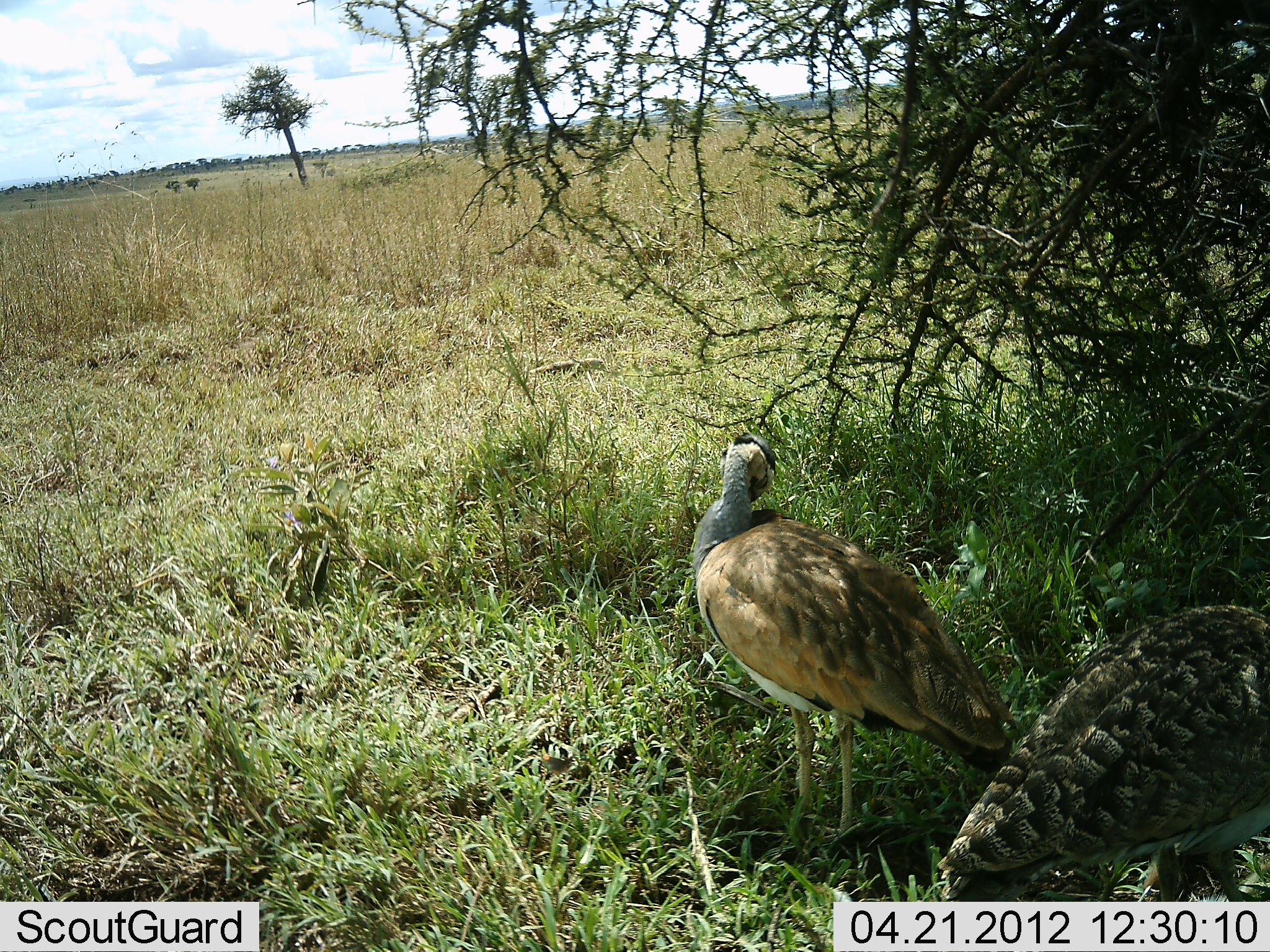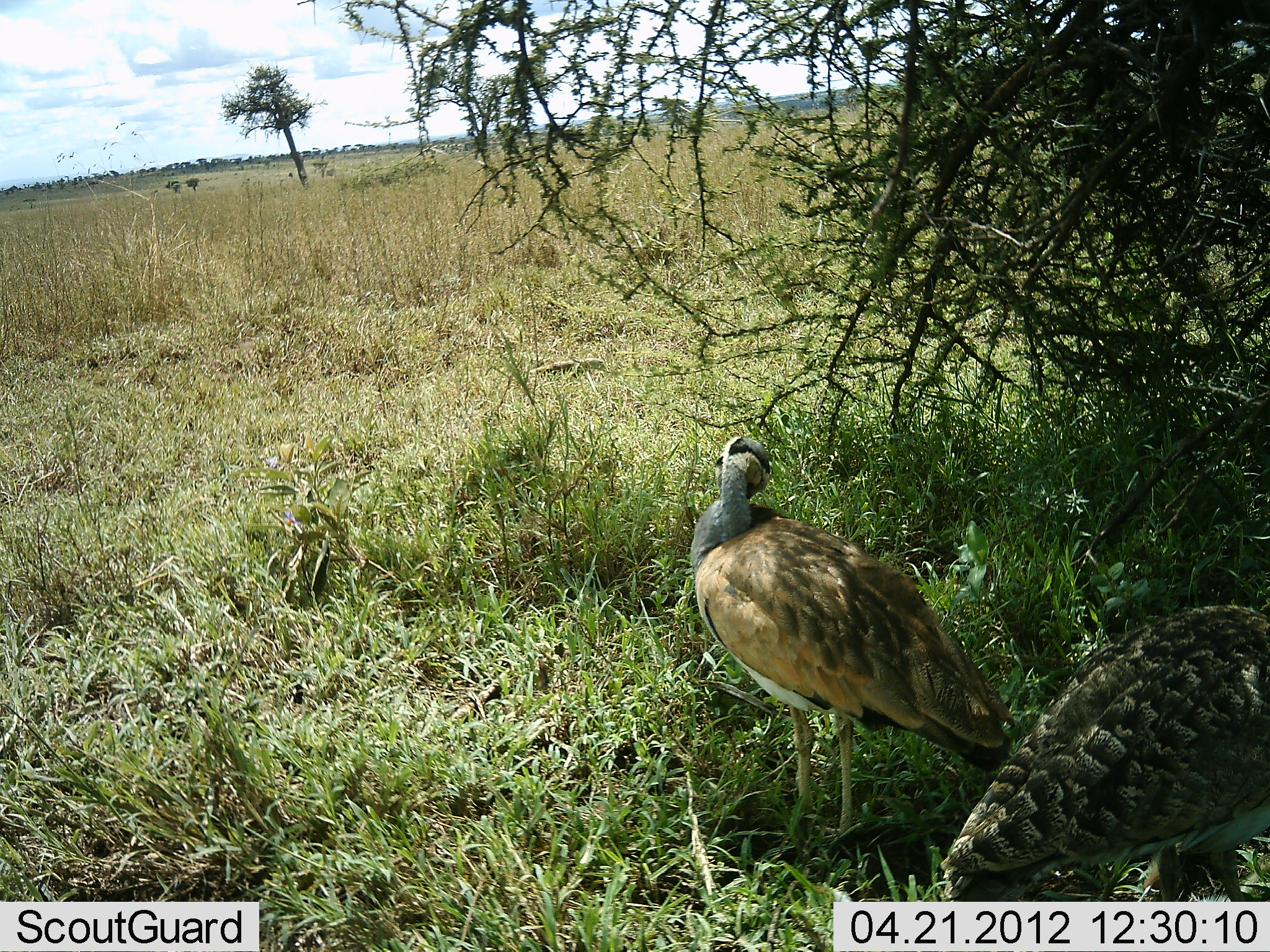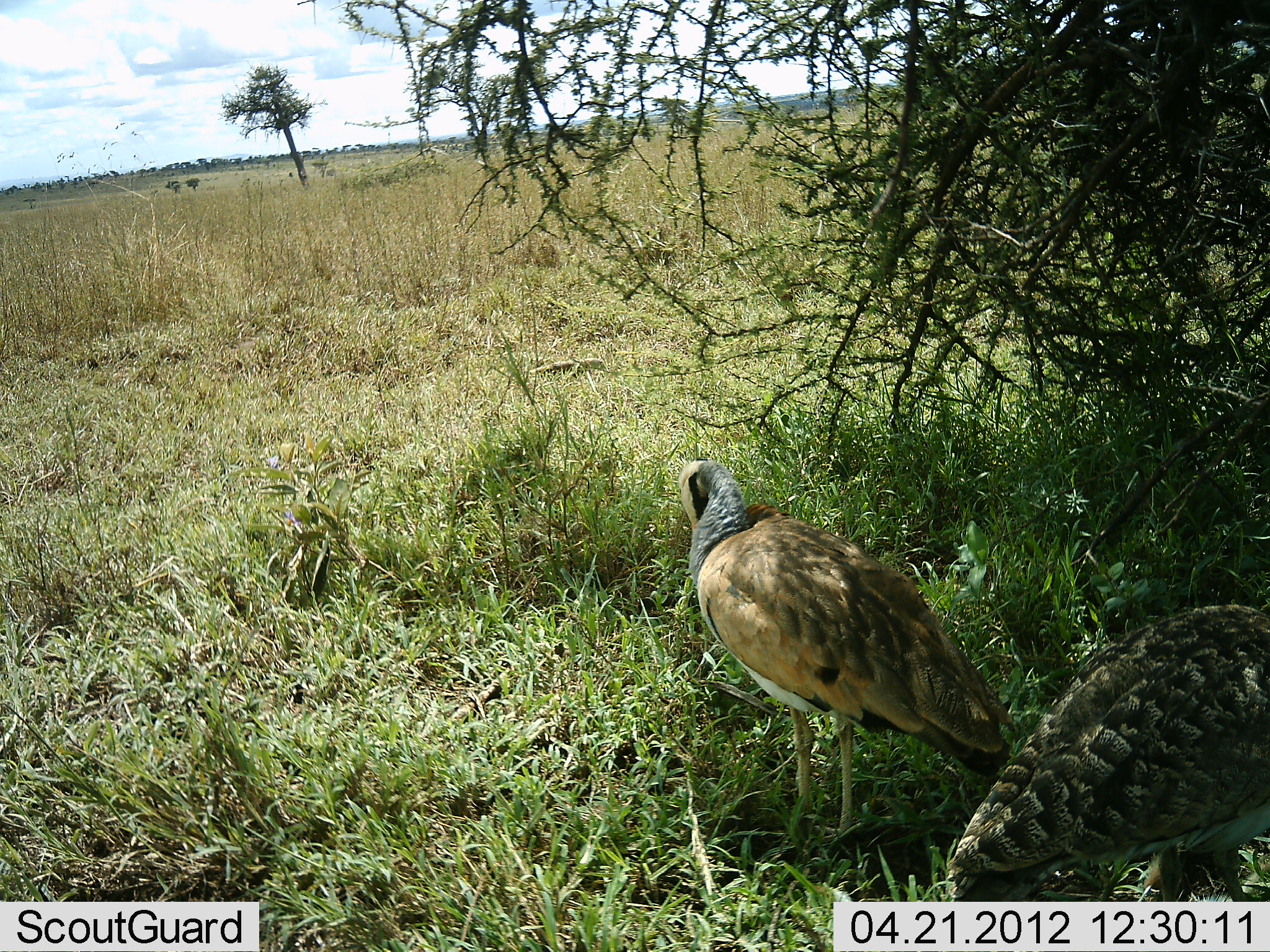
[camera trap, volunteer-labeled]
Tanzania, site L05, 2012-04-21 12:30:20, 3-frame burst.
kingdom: Animalia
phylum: Chordata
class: Aves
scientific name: Aves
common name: bird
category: otherbird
Otherbird (bird) (Aves), count 2. Behavior (volunteer vote fractions): standing 100%, resting 0%, moving 0%, interacting 0%. Young present (vote fraction): 0%. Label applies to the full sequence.